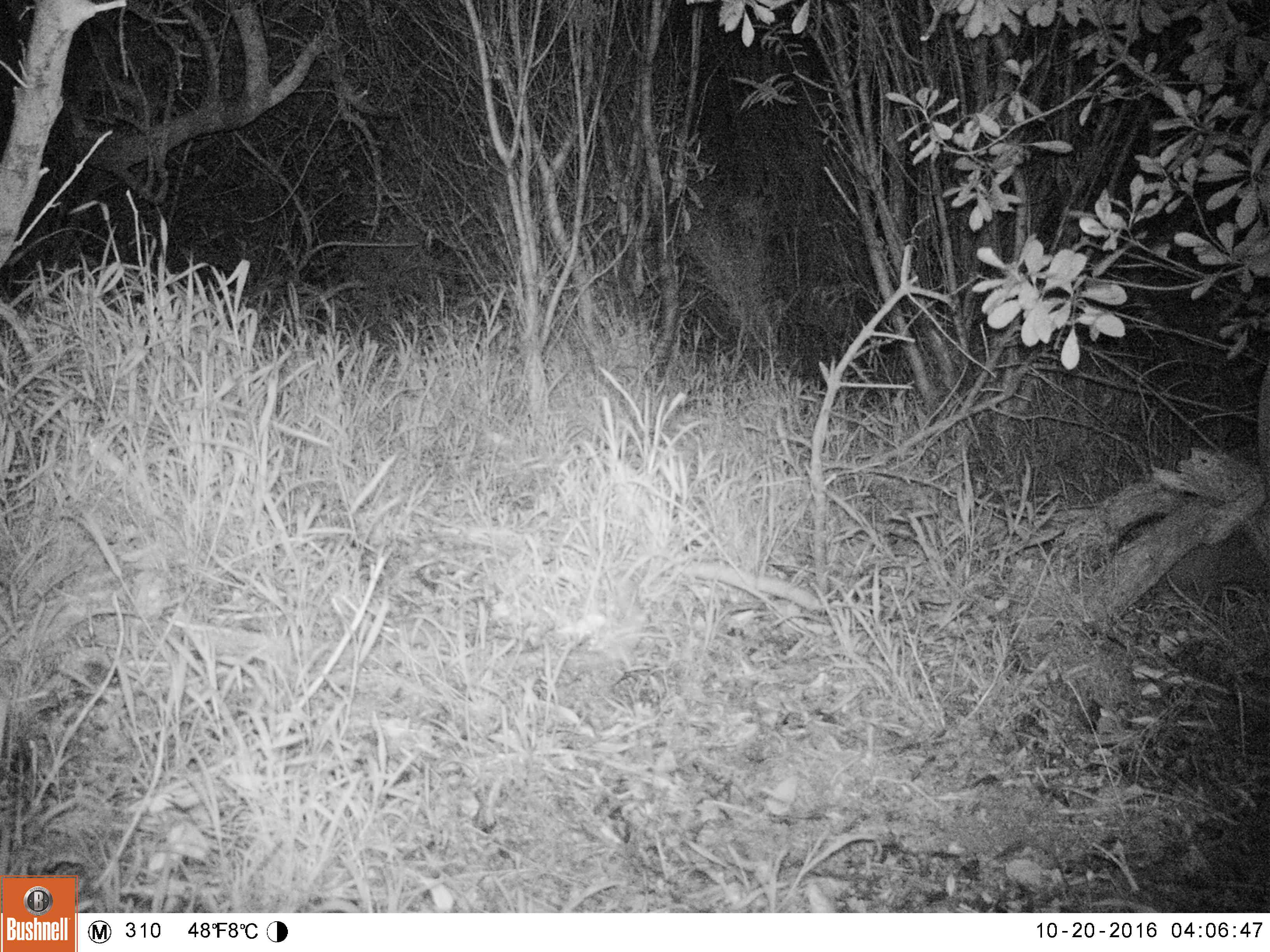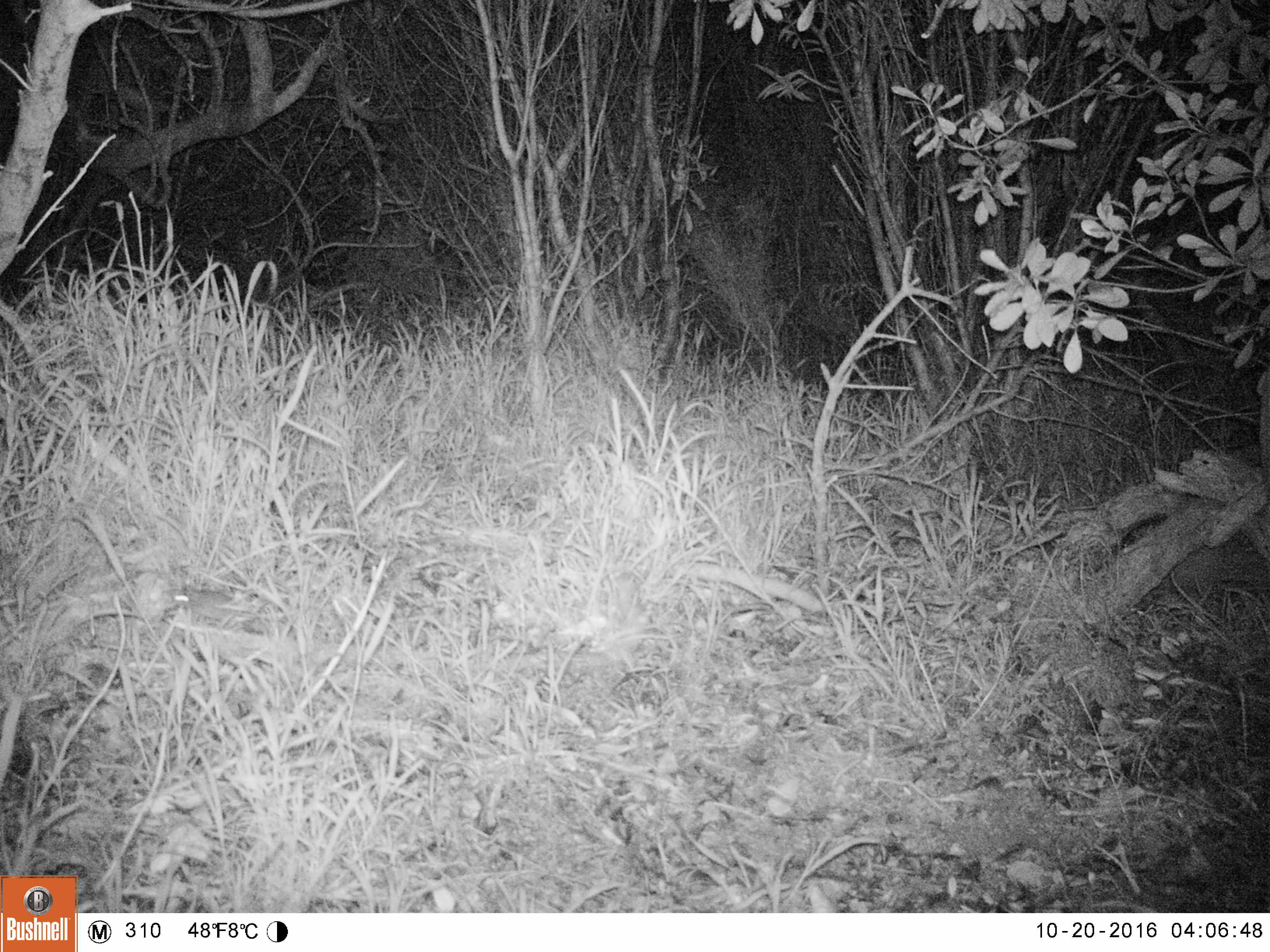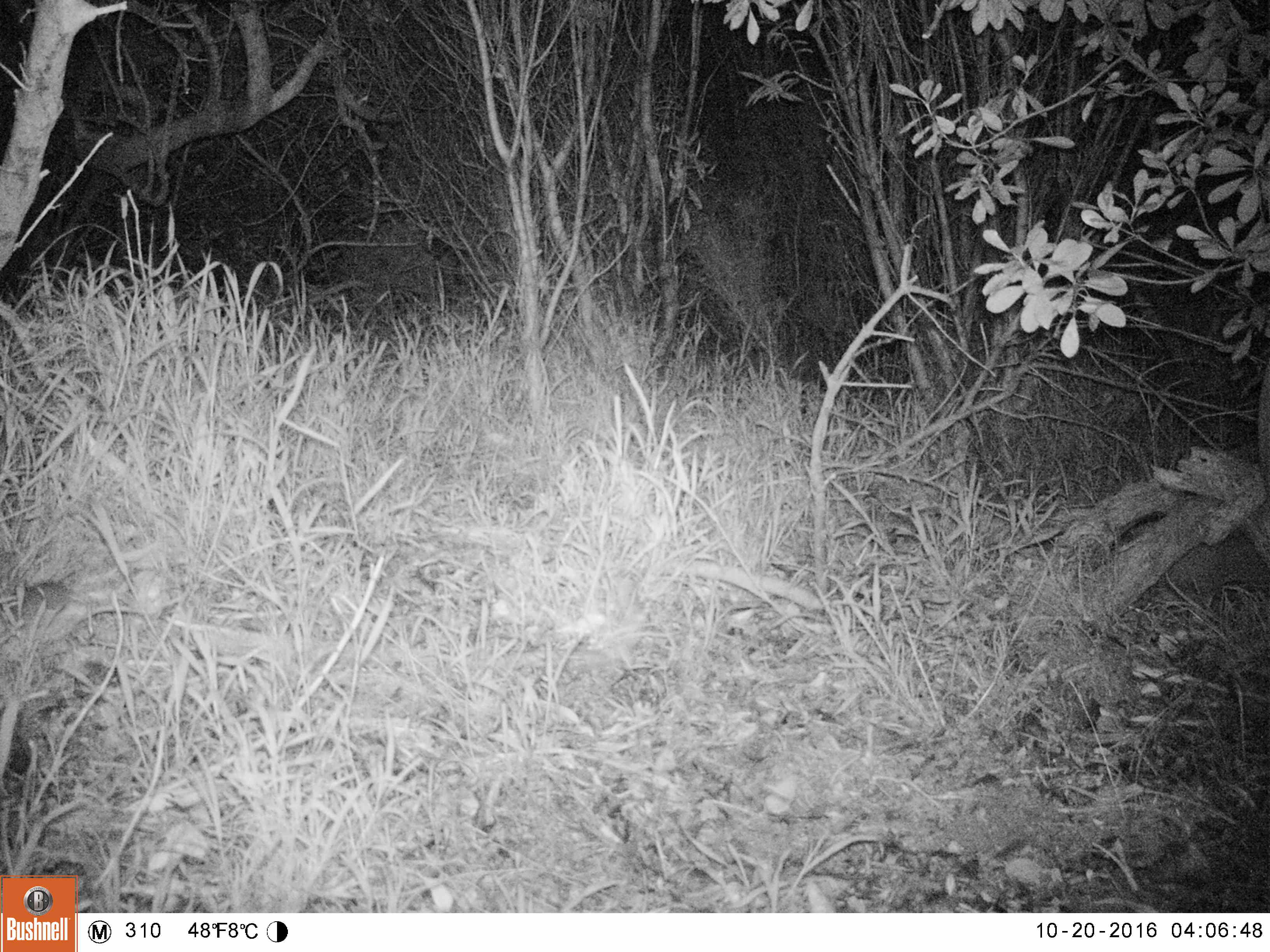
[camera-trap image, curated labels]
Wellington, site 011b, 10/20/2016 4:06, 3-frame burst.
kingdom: Animalia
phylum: Chordata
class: Mammalia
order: Rodentia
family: Muridae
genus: Mus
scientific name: Mus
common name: mouse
Mouse (Mus).